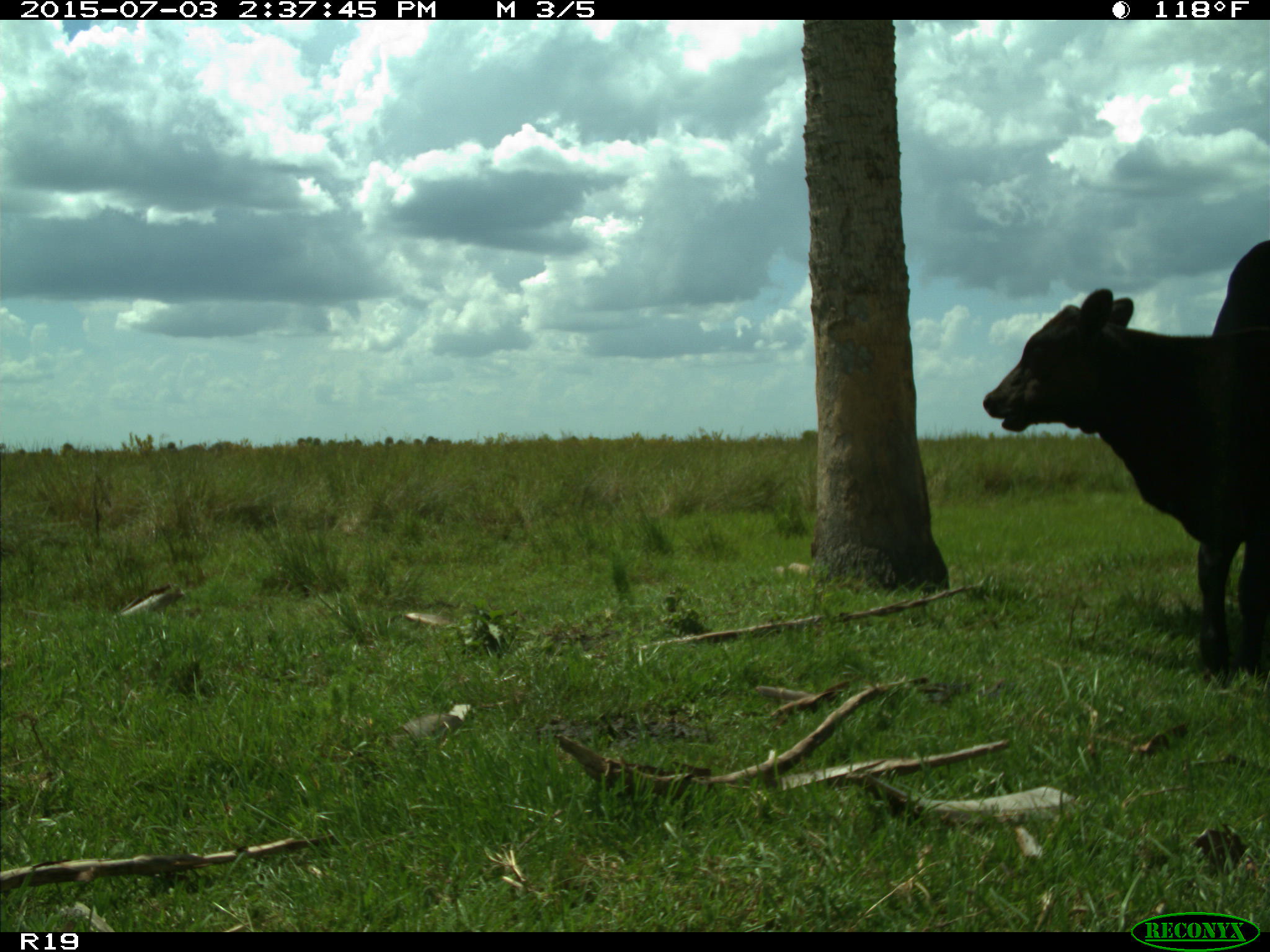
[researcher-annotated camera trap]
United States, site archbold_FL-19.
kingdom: Animalia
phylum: Chordata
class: Mammalia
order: Artiodactyla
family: Bovidae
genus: Bos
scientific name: Bos taurus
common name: domestic cow